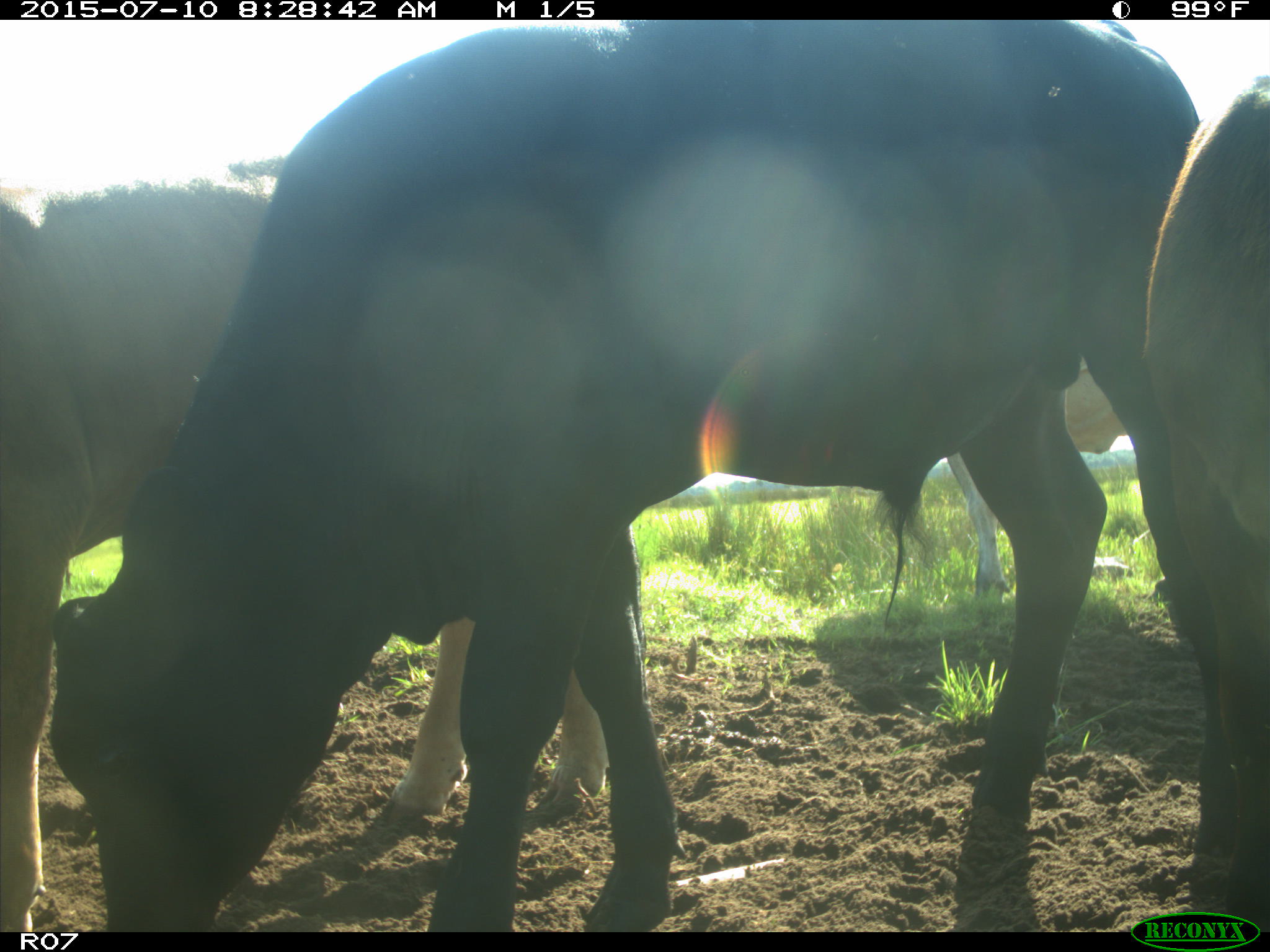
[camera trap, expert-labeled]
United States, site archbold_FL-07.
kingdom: Animalia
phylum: Chordata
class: Mammalia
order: Artiodactyla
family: Bovidae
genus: Bos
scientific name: Bos taurus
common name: domestic cow